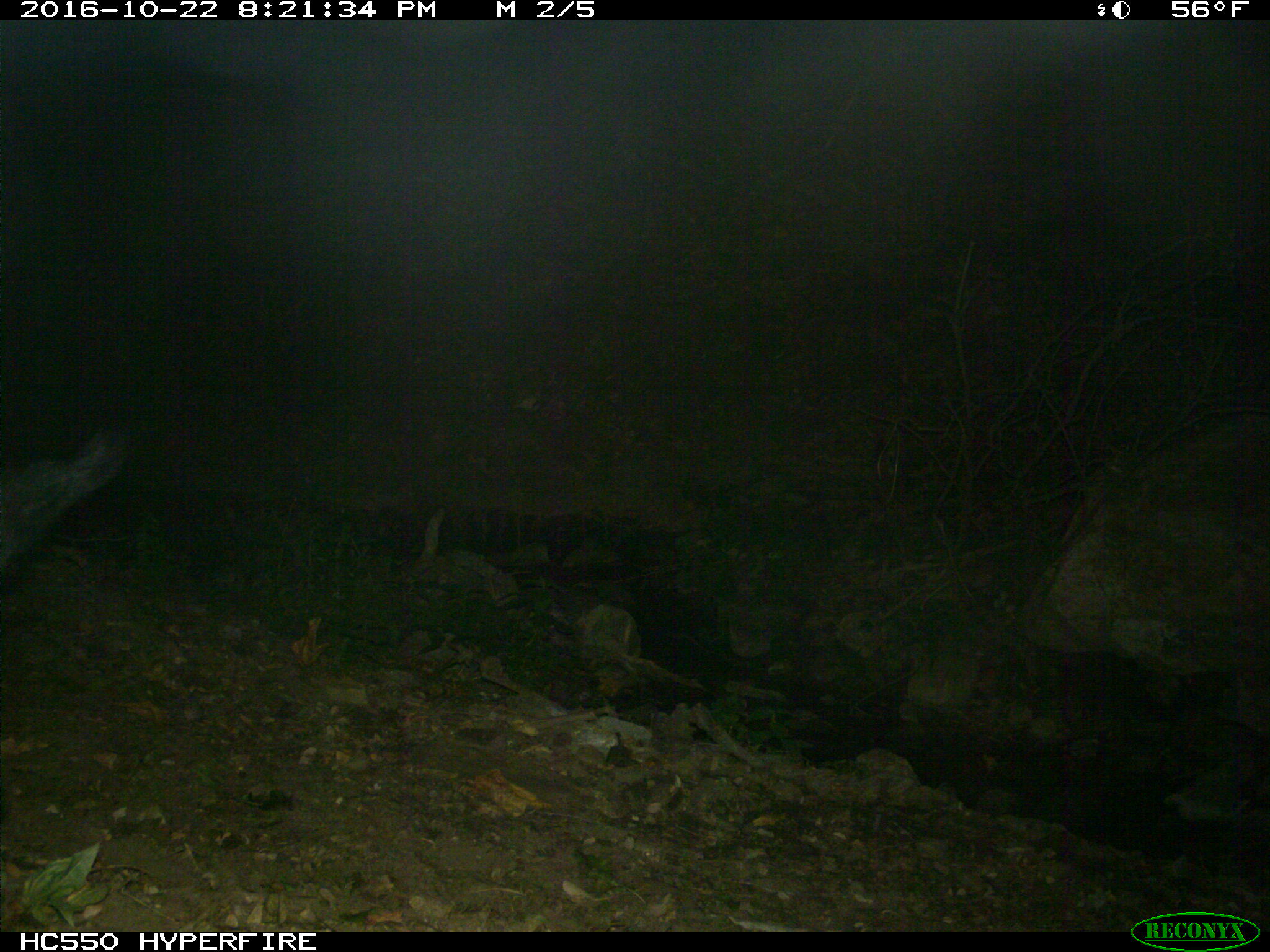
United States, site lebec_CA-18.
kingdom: Animalia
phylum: Chordata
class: Mammalia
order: Artiodactyla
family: Suidae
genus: Sus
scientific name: Sus scrofa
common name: wild boar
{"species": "Sus scrofa (wild boar)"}